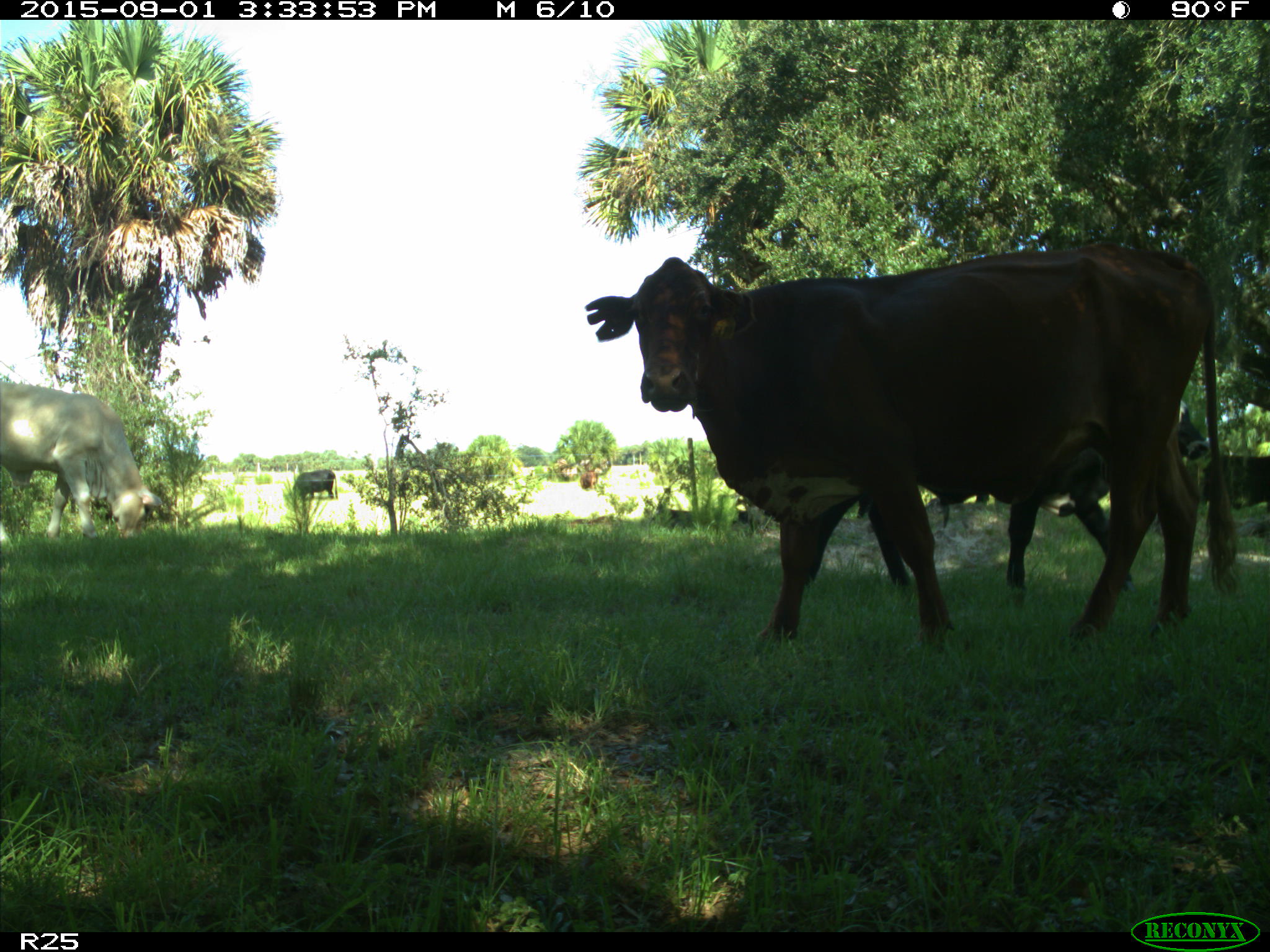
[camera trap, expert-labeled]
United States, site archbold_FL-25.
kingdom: Animalia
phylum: Chordata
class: Mammalia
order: Artiodactyla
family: Bovidae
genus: Bos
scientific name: Bos taurus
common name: domestic cow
Bos taurus (domestic cow).